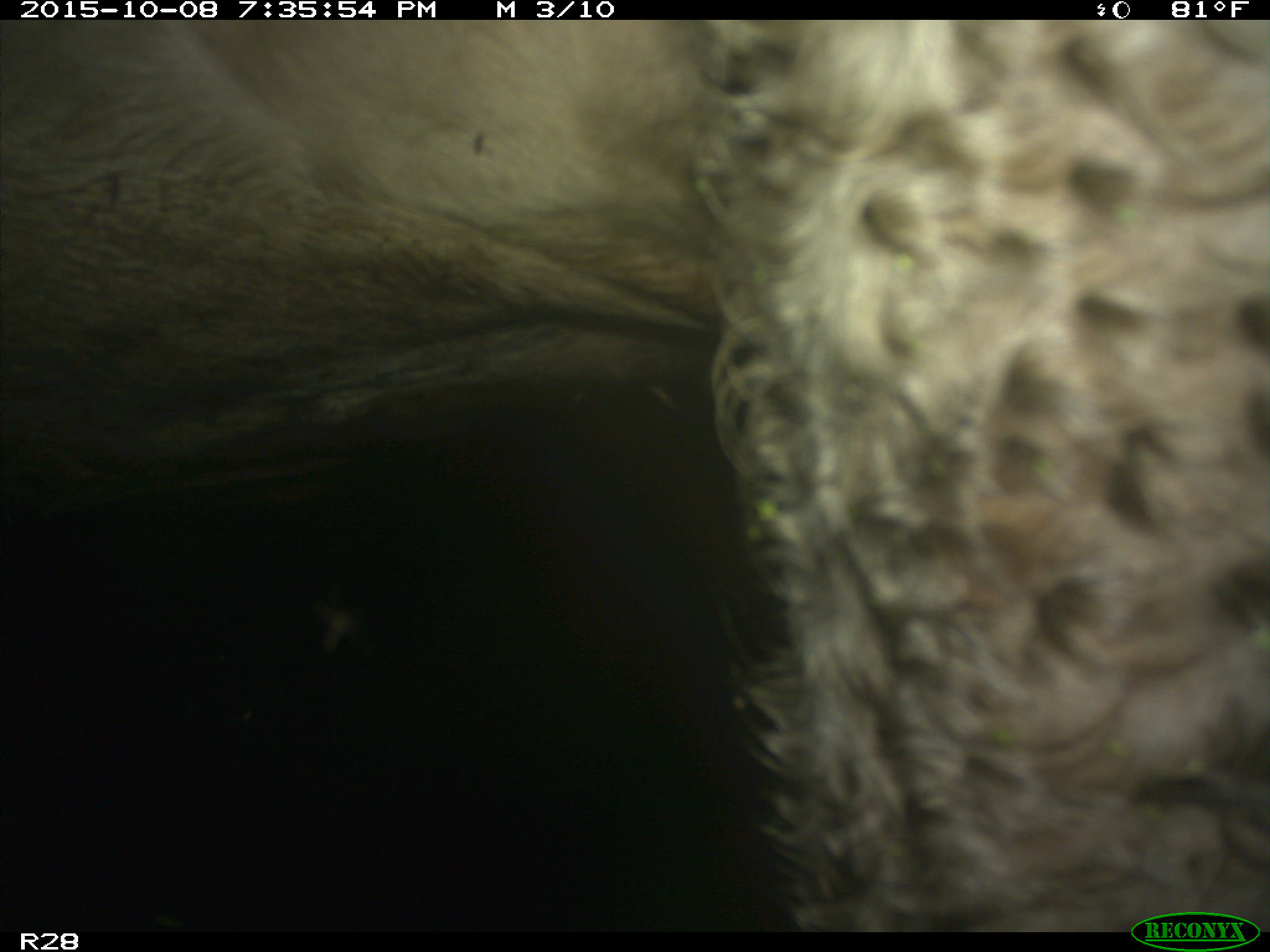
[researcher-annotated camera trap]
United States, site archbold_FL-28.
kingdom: Animalia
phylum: Chordata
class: Mammalia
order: Artiodactyla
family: Bovidae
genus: Bos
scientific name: Bos taurus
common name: domestic cow